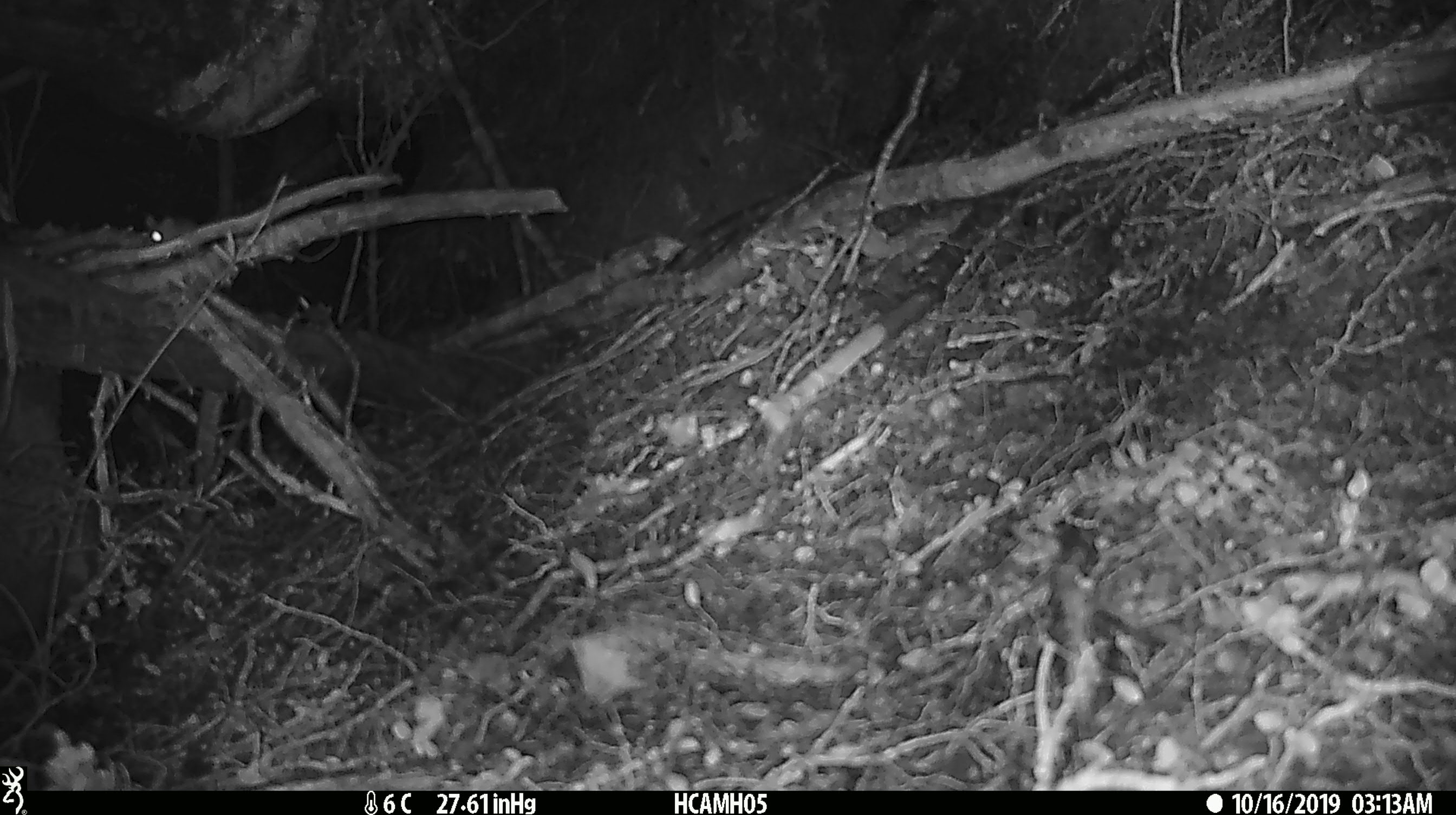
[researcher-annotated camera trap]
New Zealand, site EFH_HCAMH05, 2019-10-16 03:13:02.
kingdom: Animalia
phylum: Chordata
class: Mammalia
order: Rodentia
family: Muridae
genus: Mus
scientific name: Mus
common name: mouse